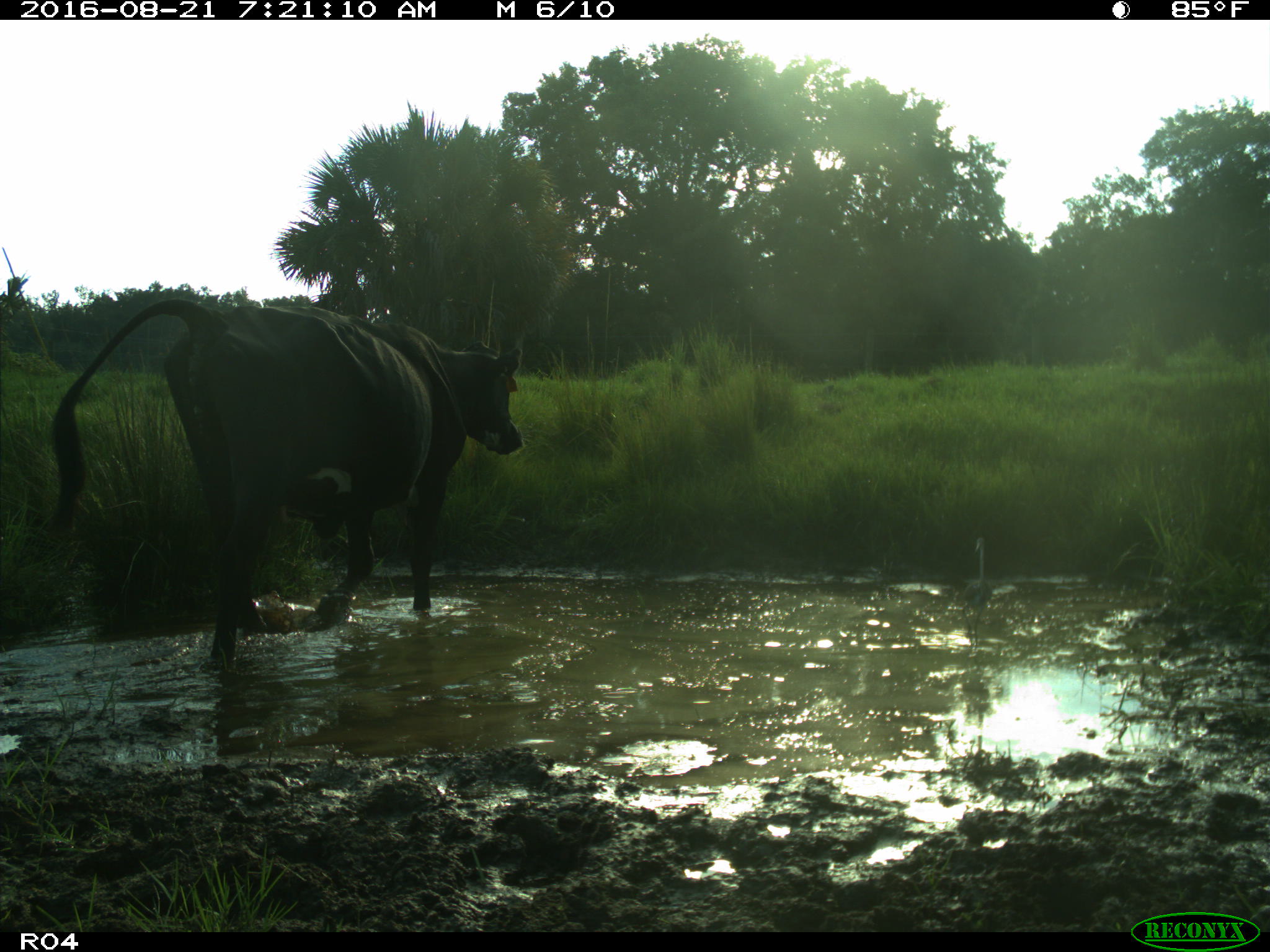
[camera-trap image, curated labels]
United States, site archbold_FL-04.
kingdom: Animalia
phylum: Chordata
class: Mammalia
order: Artiodactyla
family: Bovidae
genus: Bos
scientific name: Bos taurus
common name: domestic cow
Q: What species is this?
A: Bos taurus (domestic cow).